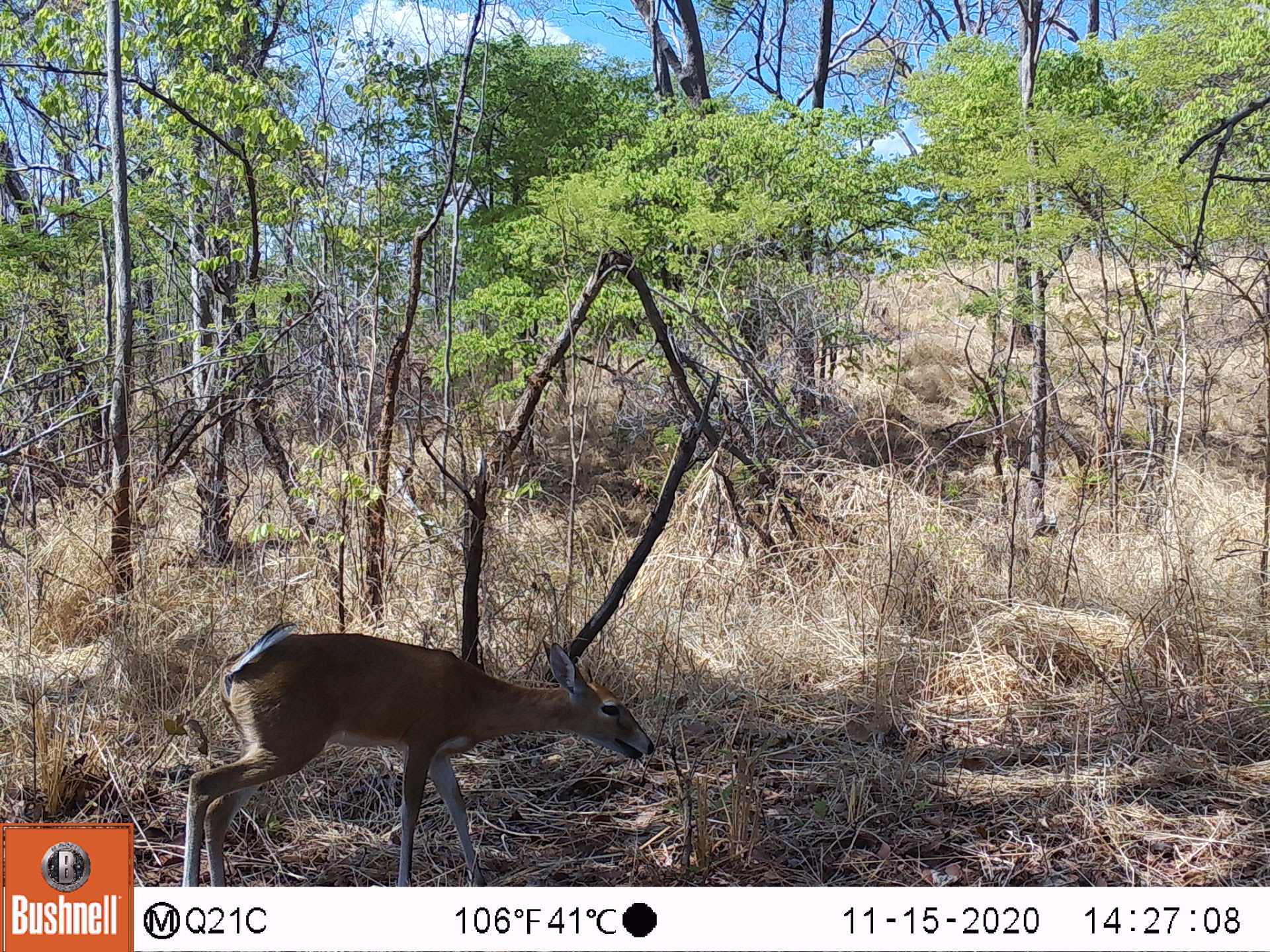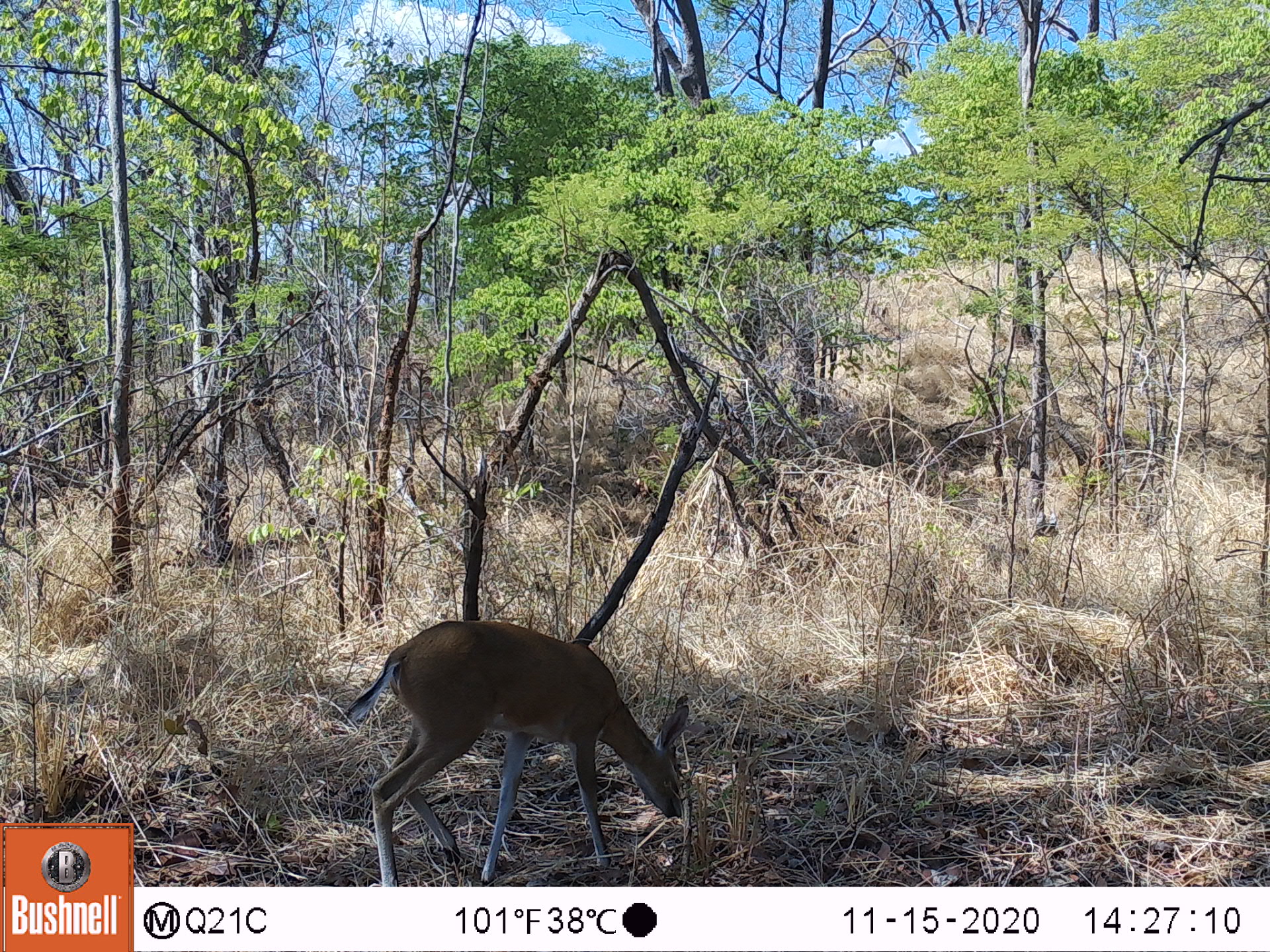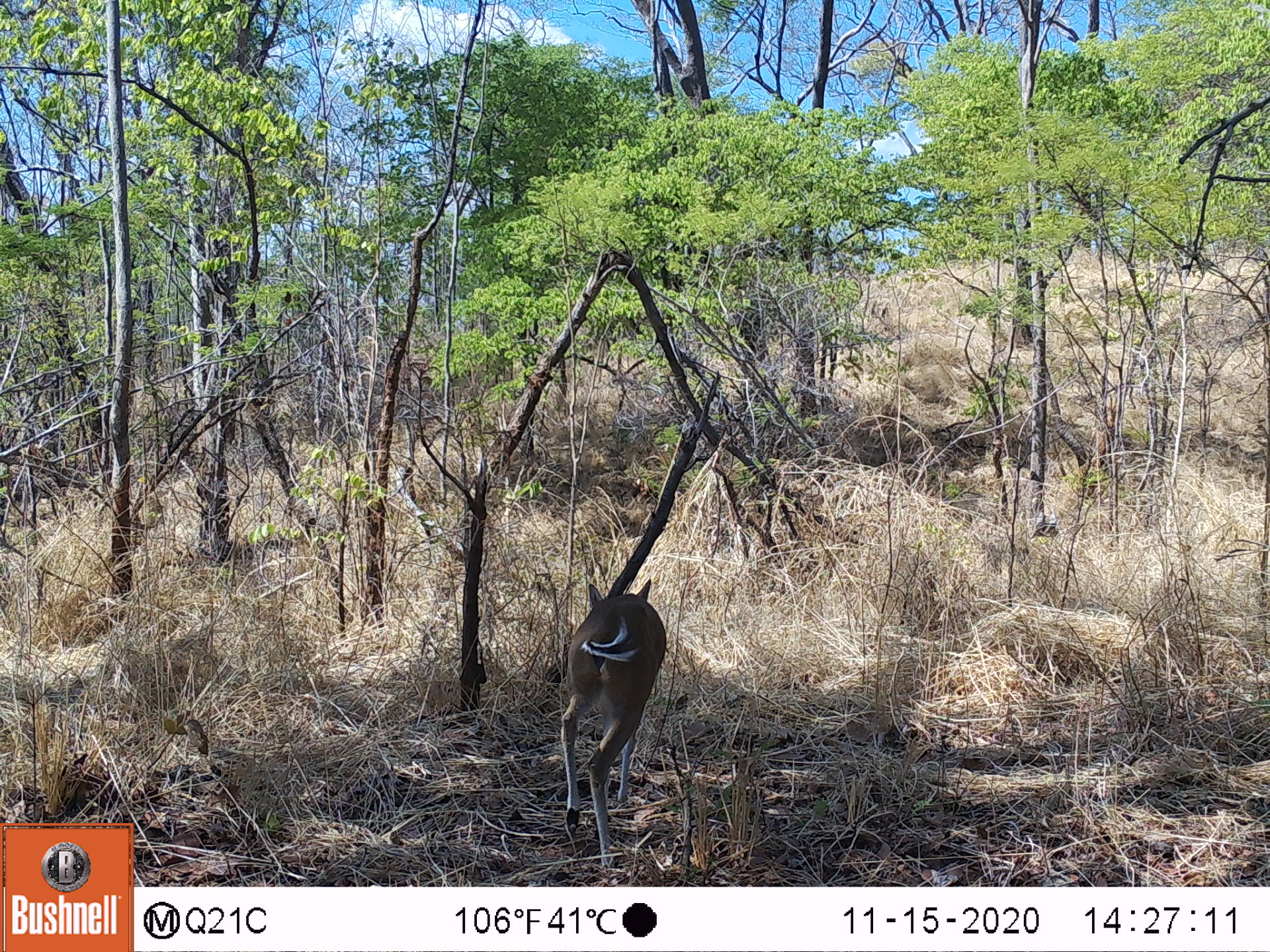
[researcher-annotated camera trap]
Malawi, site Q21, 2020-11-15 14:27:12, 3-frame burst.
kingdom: Animalia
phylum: Chordata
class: Mammalia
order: Artiodactyla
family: Bovidae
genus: Sylvicapra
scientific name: Sylvicapra grimmia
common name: common duiker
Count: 1.